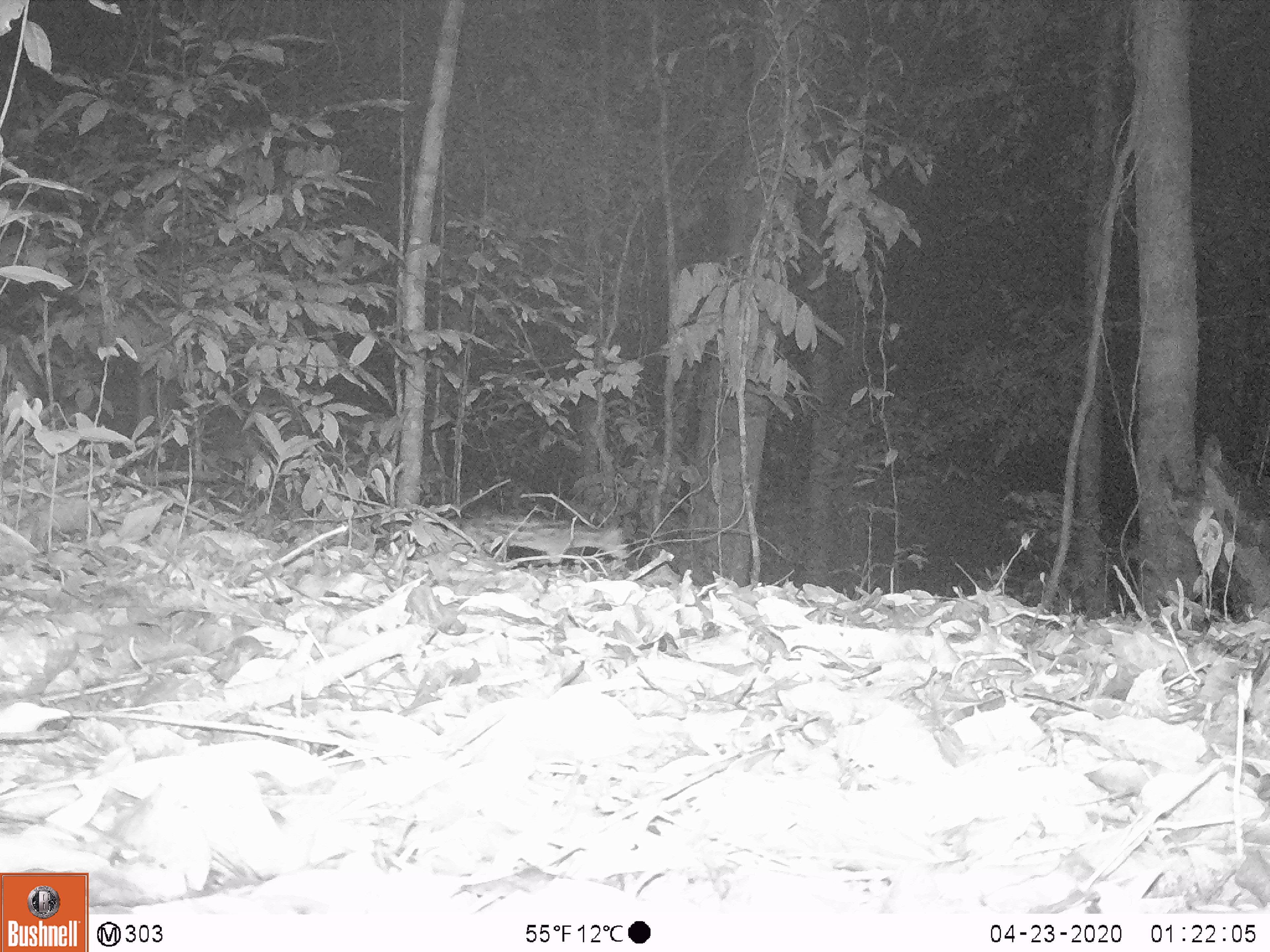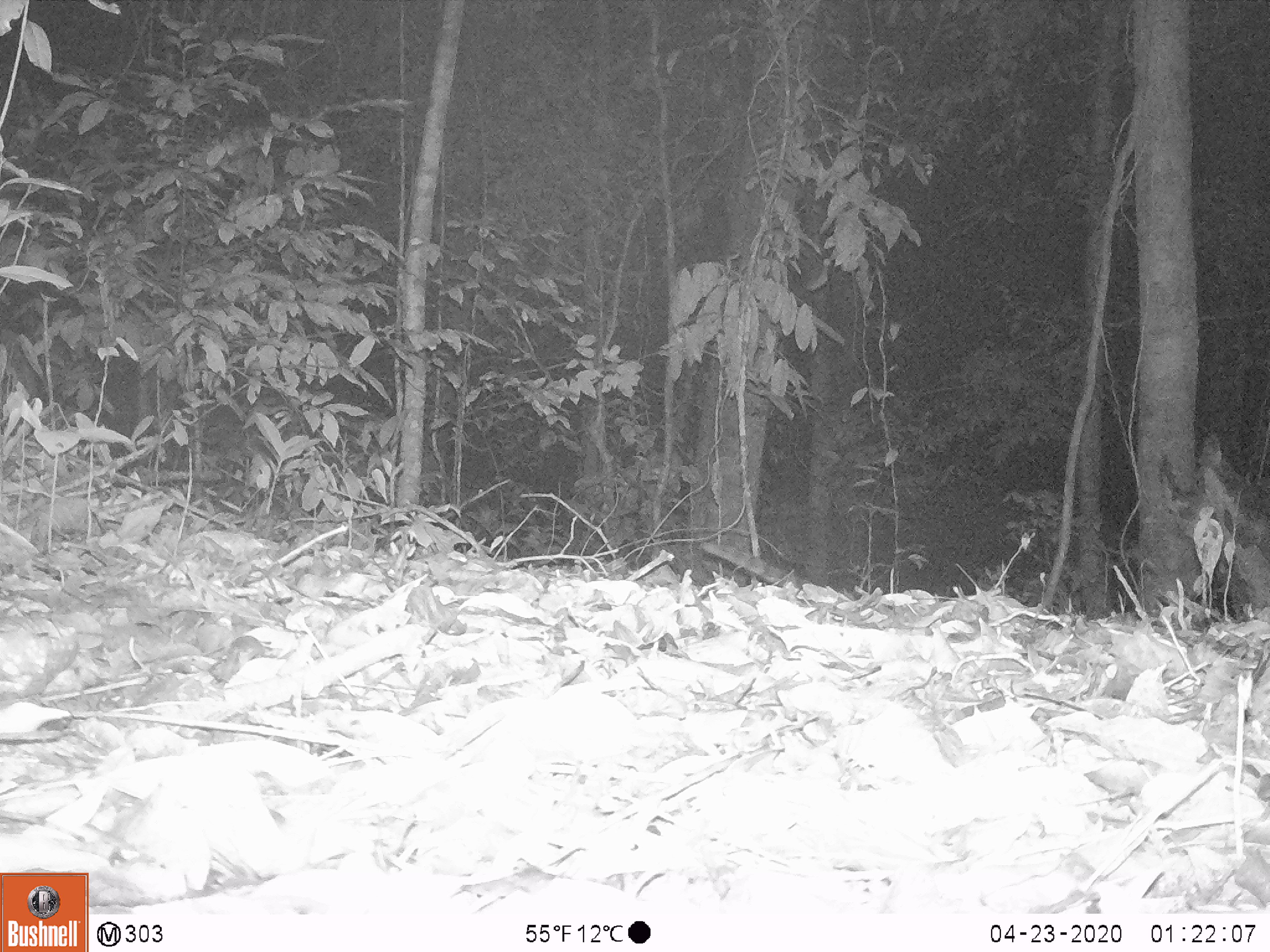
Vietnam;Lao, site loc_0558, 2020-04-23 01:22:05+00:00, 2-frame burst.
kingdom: Animalia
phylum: Chordata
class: Mammalia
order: Carnivora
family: Prionodontidae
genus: Prionodon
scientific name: Prionodon pardicolor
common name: spotted linsang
Spotted linsang (Prionodon pardicolor). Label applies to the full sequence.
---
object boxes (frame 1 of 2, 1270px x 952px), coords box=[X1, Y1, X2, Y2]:
spotted linsang: box=[462, 510, 630, 567]